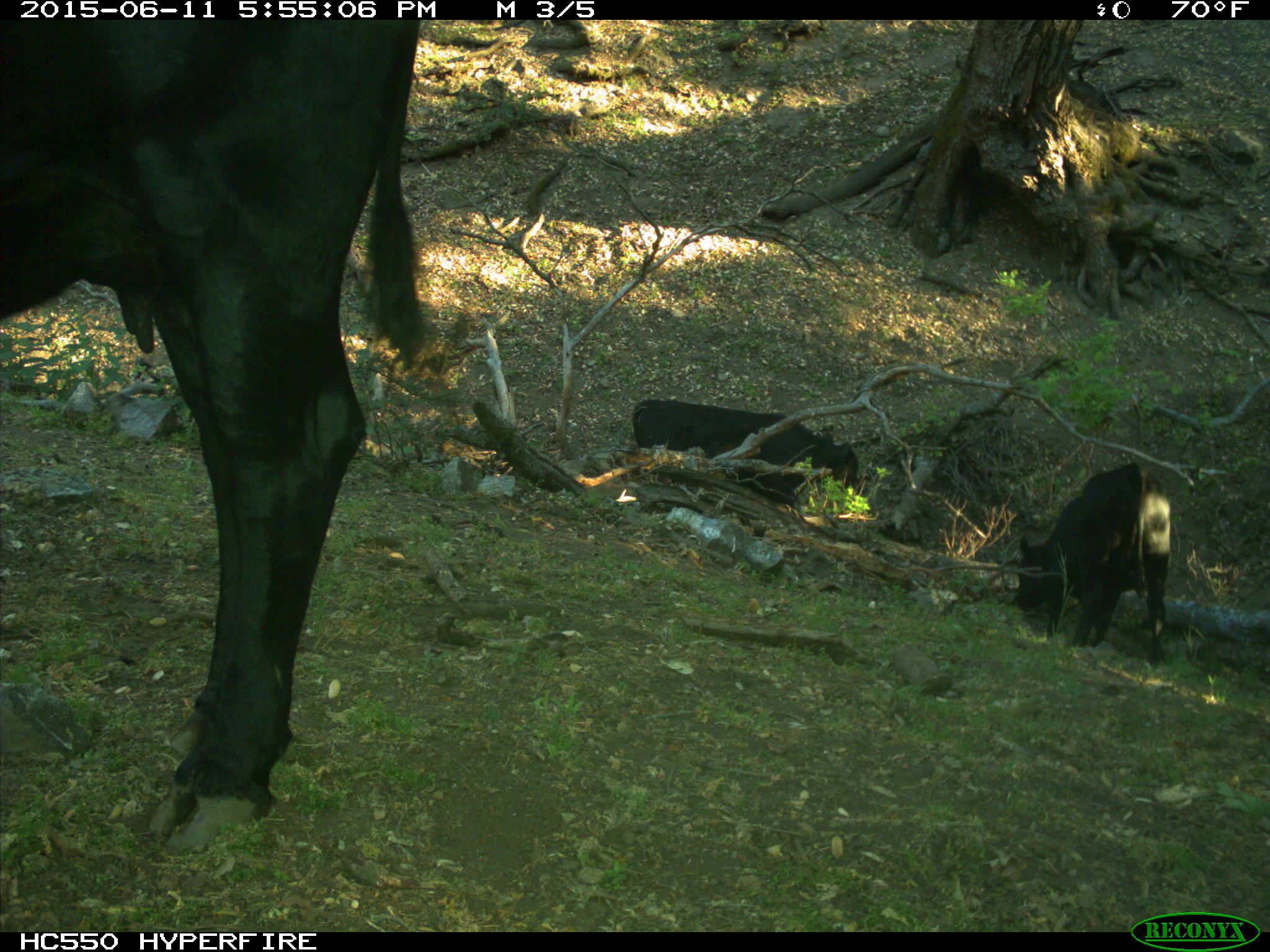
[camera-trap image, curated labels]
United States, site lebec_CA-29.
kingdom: Animalia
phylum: Chordata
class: Mammalia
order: Artiodactyla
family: Bovidae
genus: Bos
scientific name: Bos taurus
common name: domestic cow